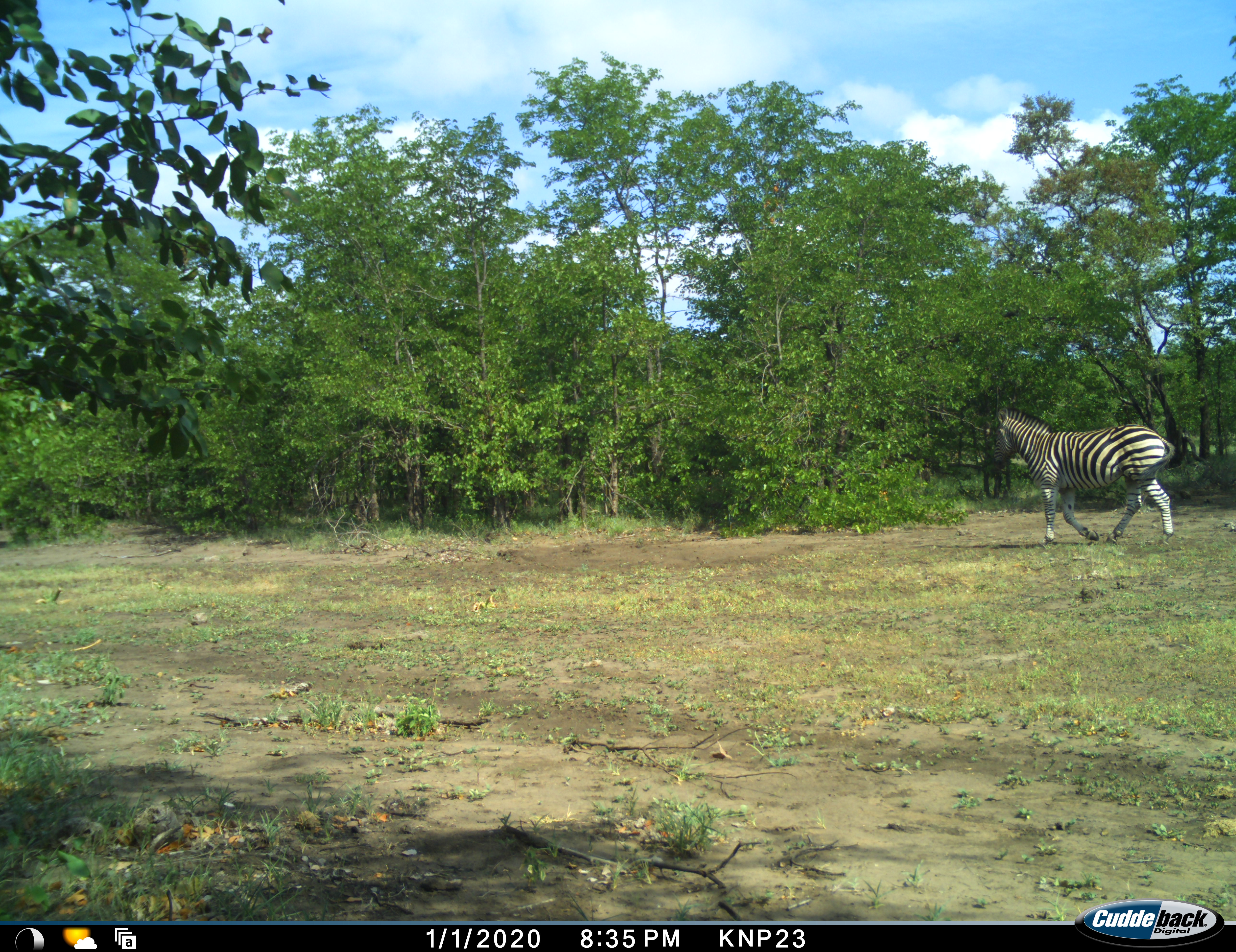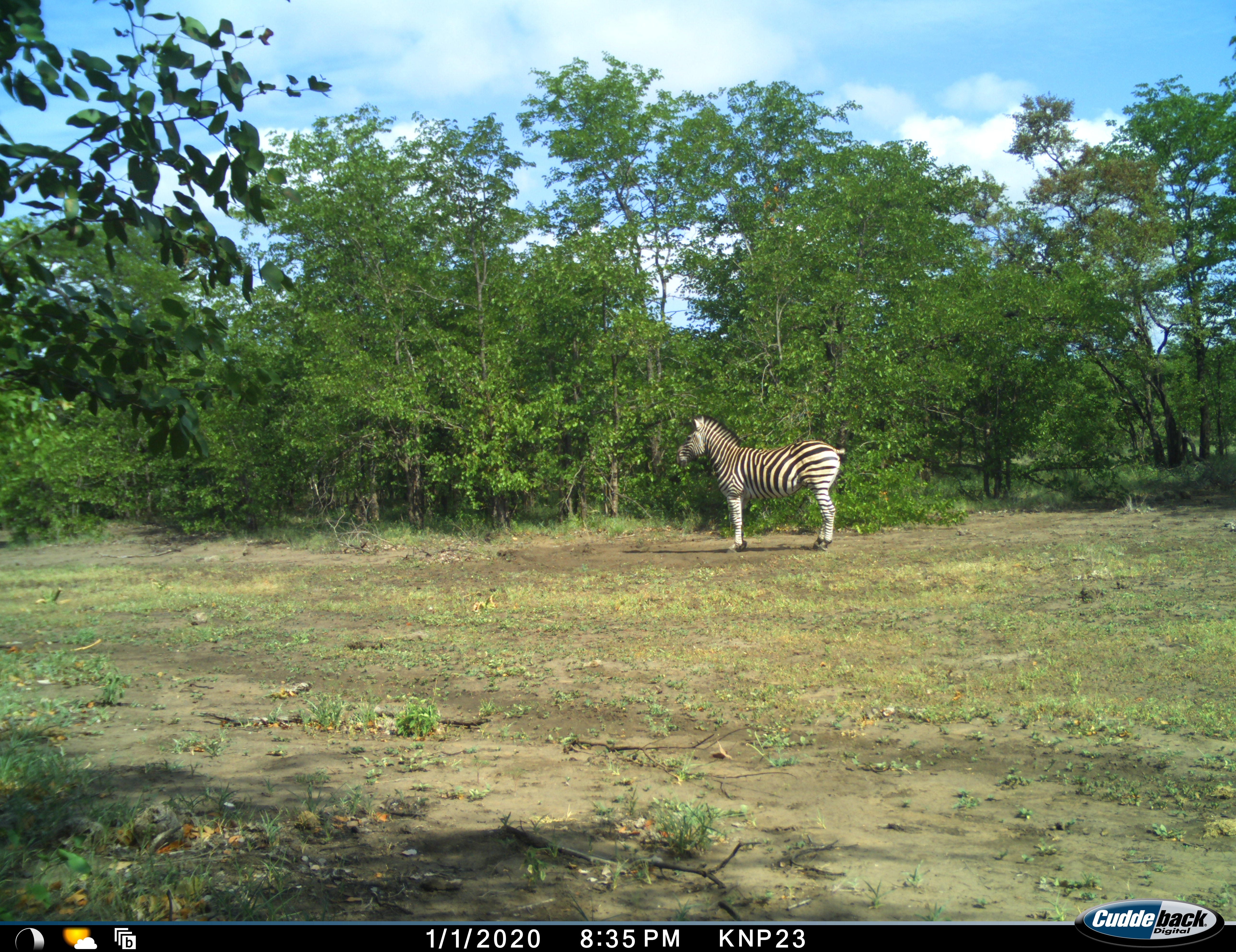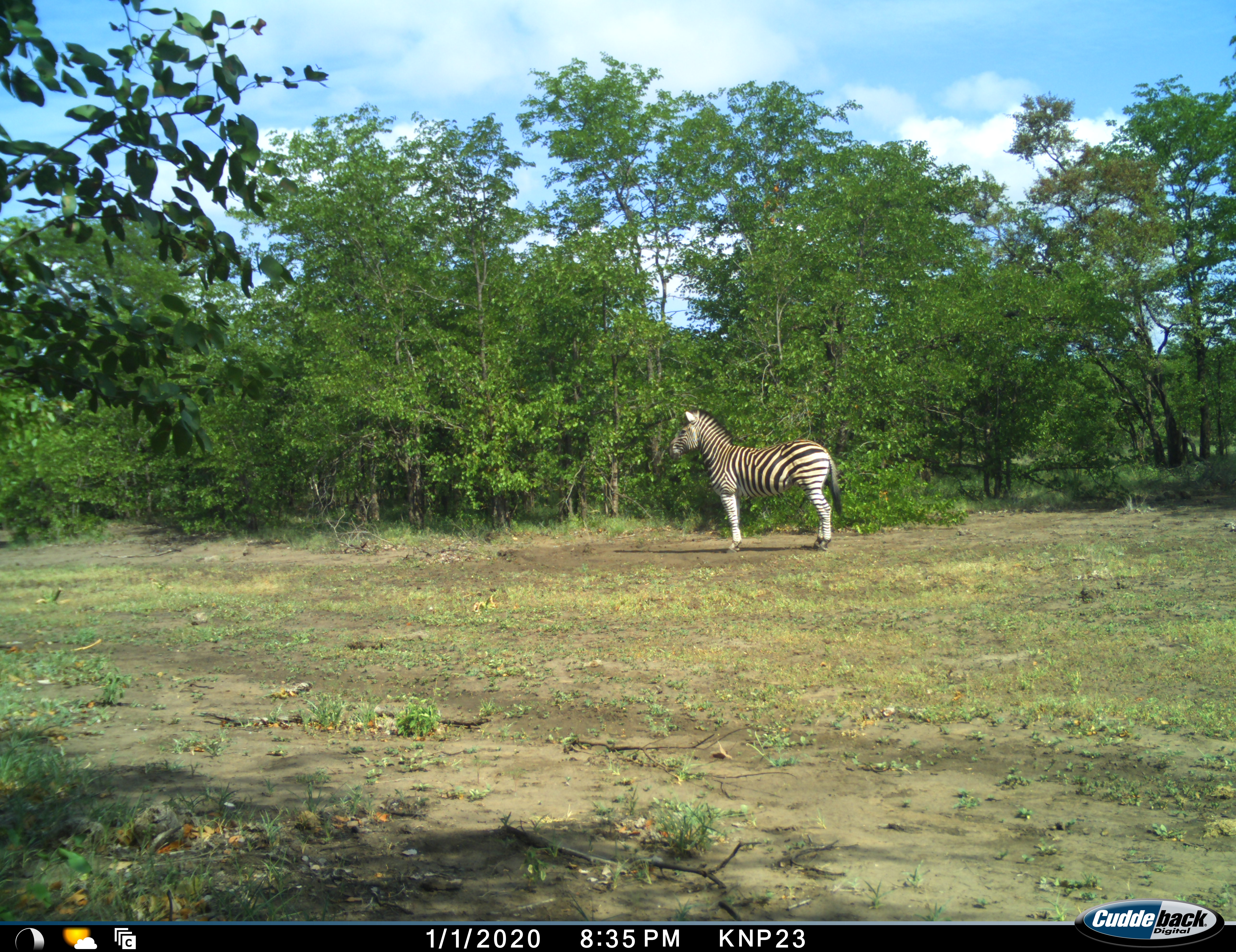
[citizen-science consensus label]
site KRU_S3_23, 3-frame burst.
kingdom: Animalia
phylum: Chordata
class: Mammalia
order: Perissodactyla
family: Equidae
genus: Equus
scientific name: Equus quagga burchellii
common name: burchell's zebra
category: zebraburchells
Zebraburchells (burchell's zebra) (Equus quagga burchellii), count 1. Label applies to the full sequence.